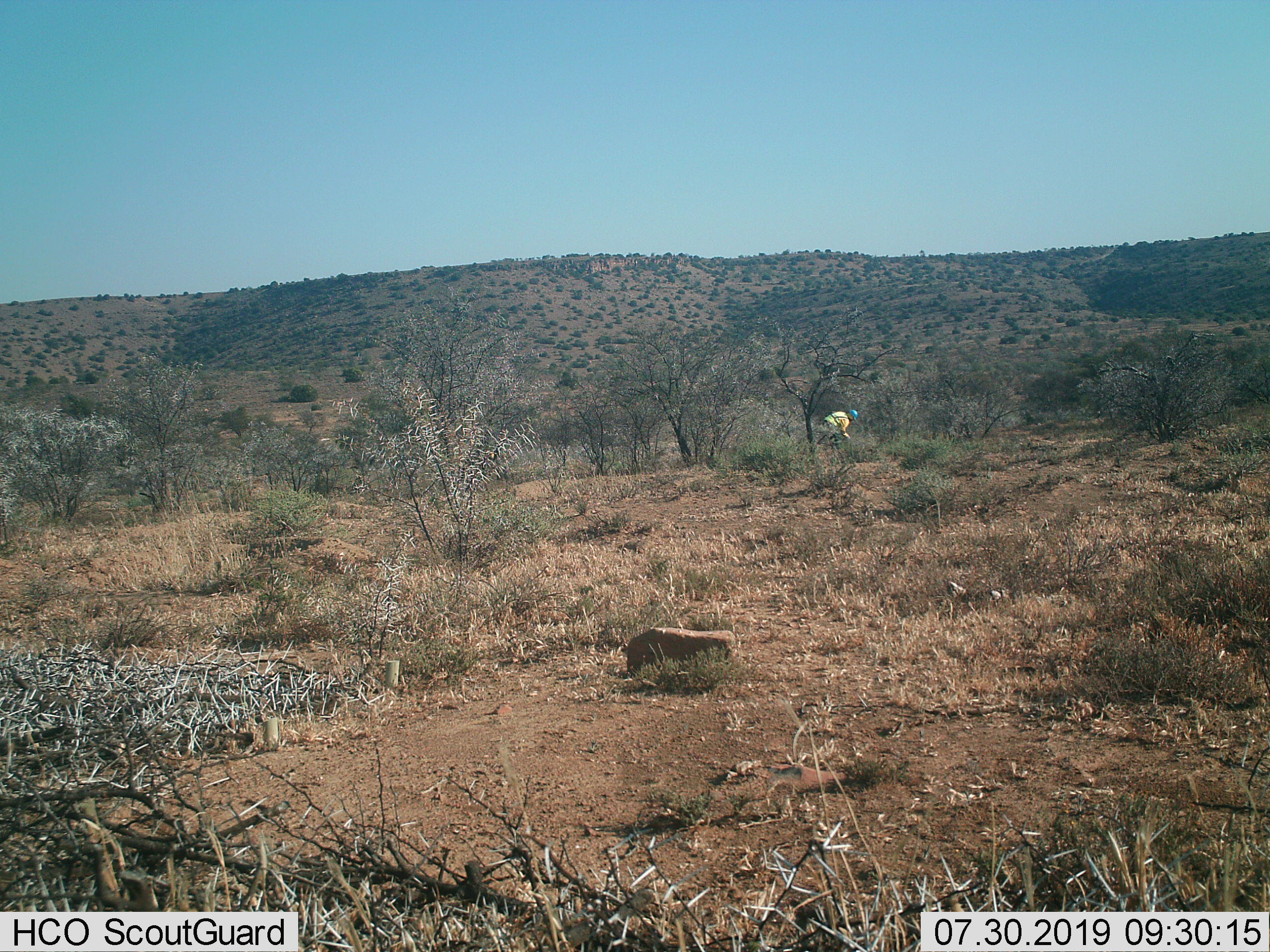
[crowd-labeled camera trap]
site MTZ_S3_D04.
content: unidentified animal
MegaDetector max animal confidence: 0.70